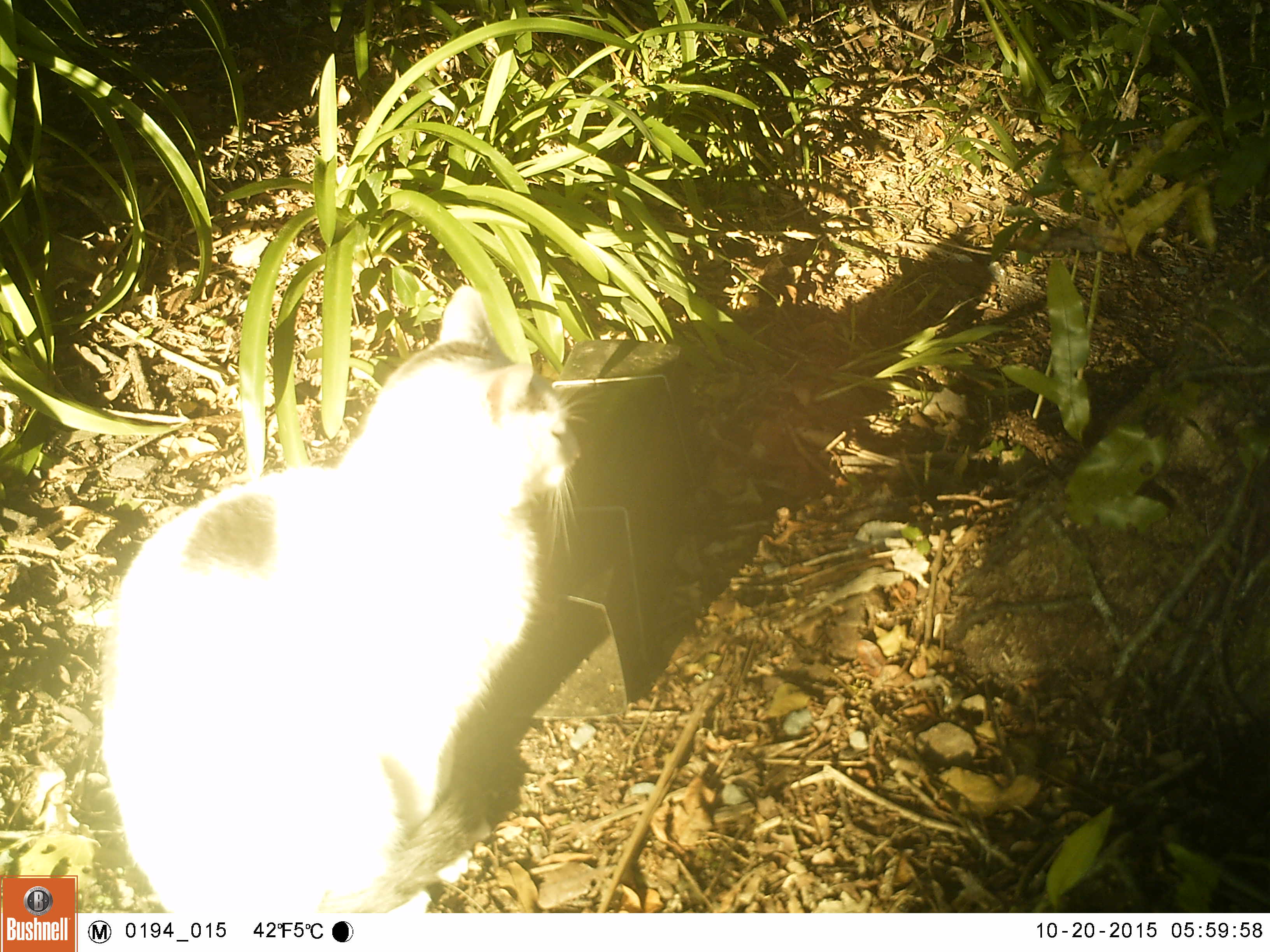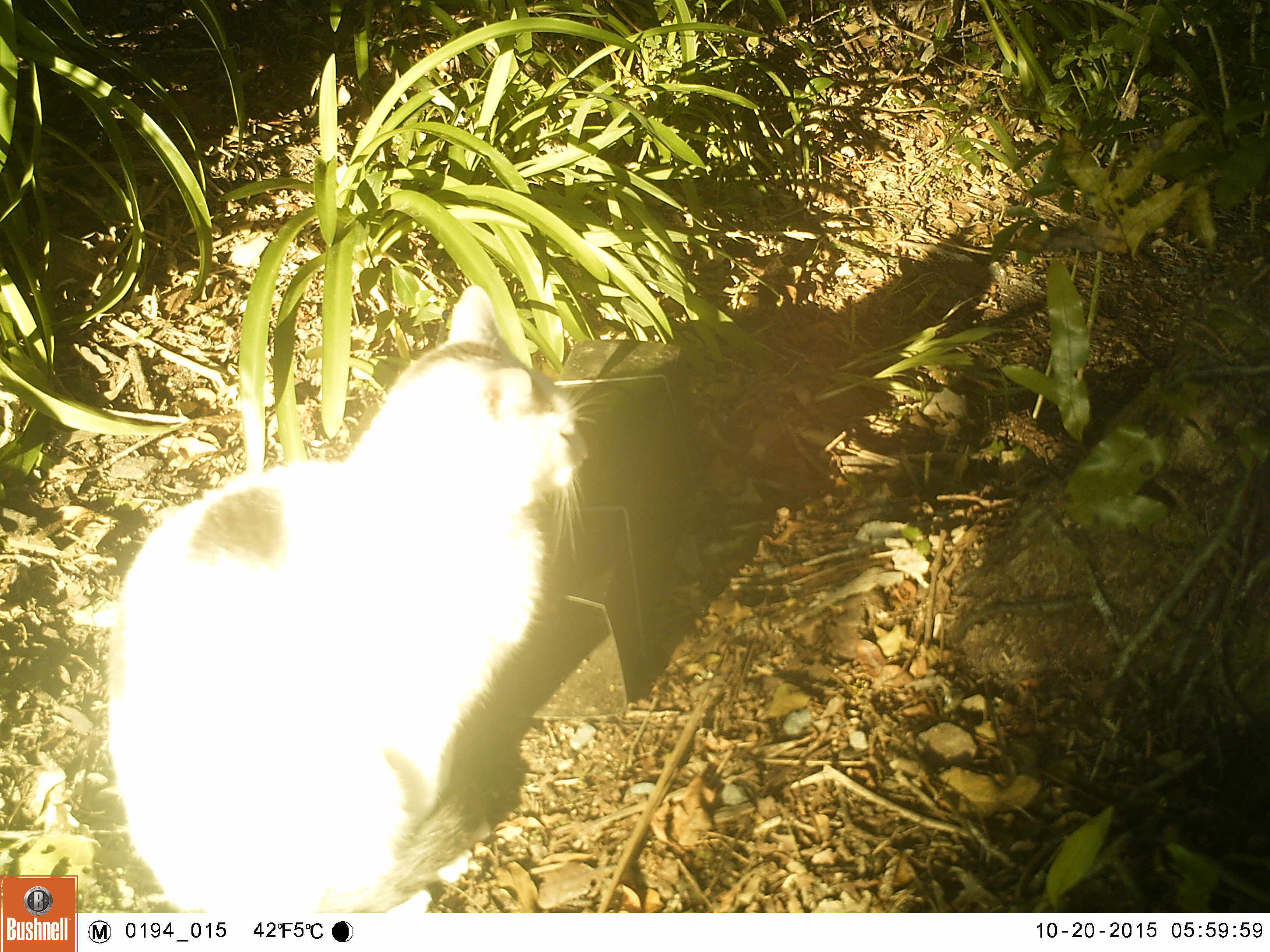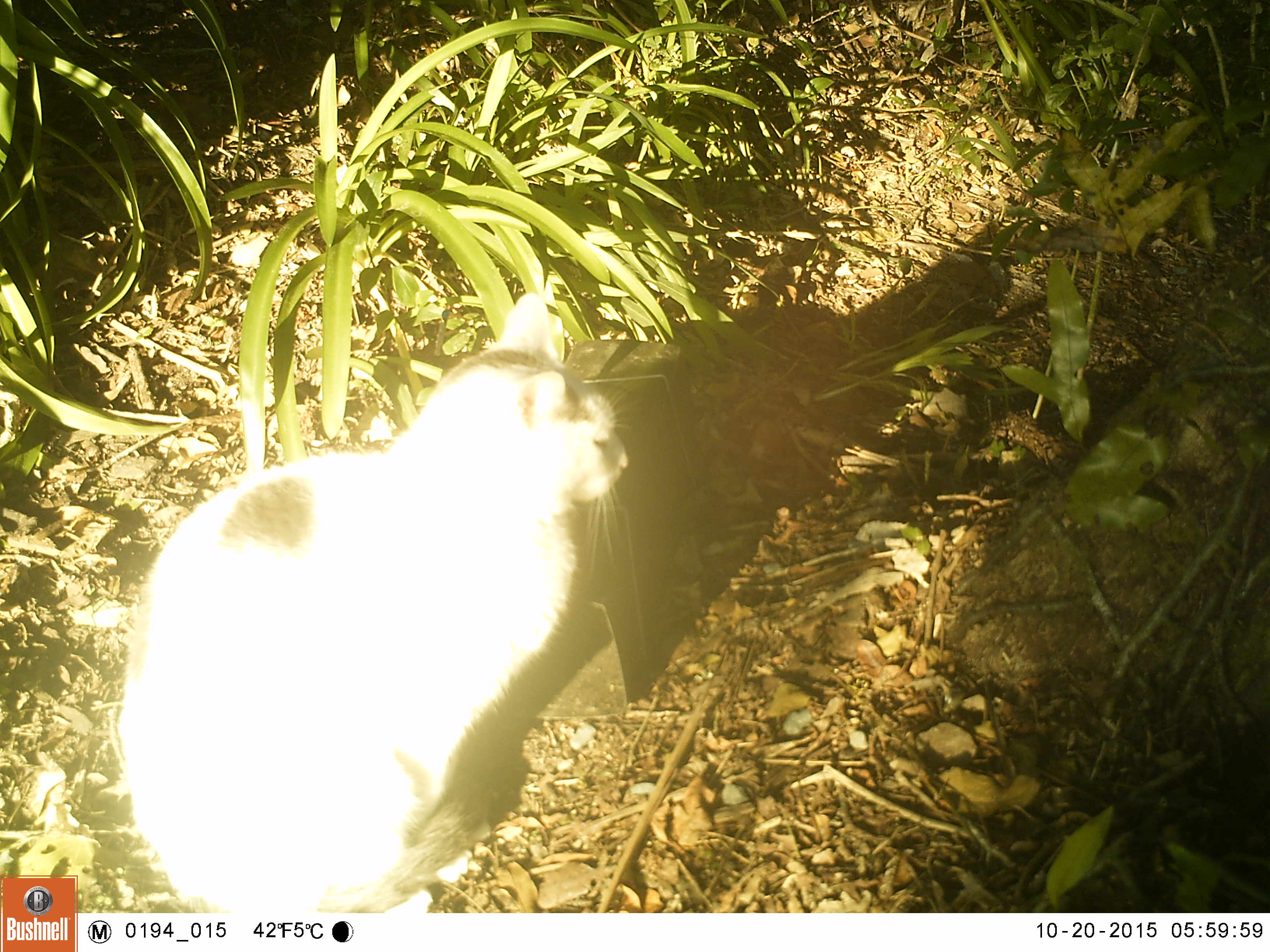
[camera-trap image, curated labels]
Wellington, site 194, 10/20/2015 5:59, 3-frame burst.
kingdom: Animalia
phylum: Chordata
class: Mammalia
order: Carnivora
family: Felidae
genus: Felis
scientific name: Felis catus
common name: cat